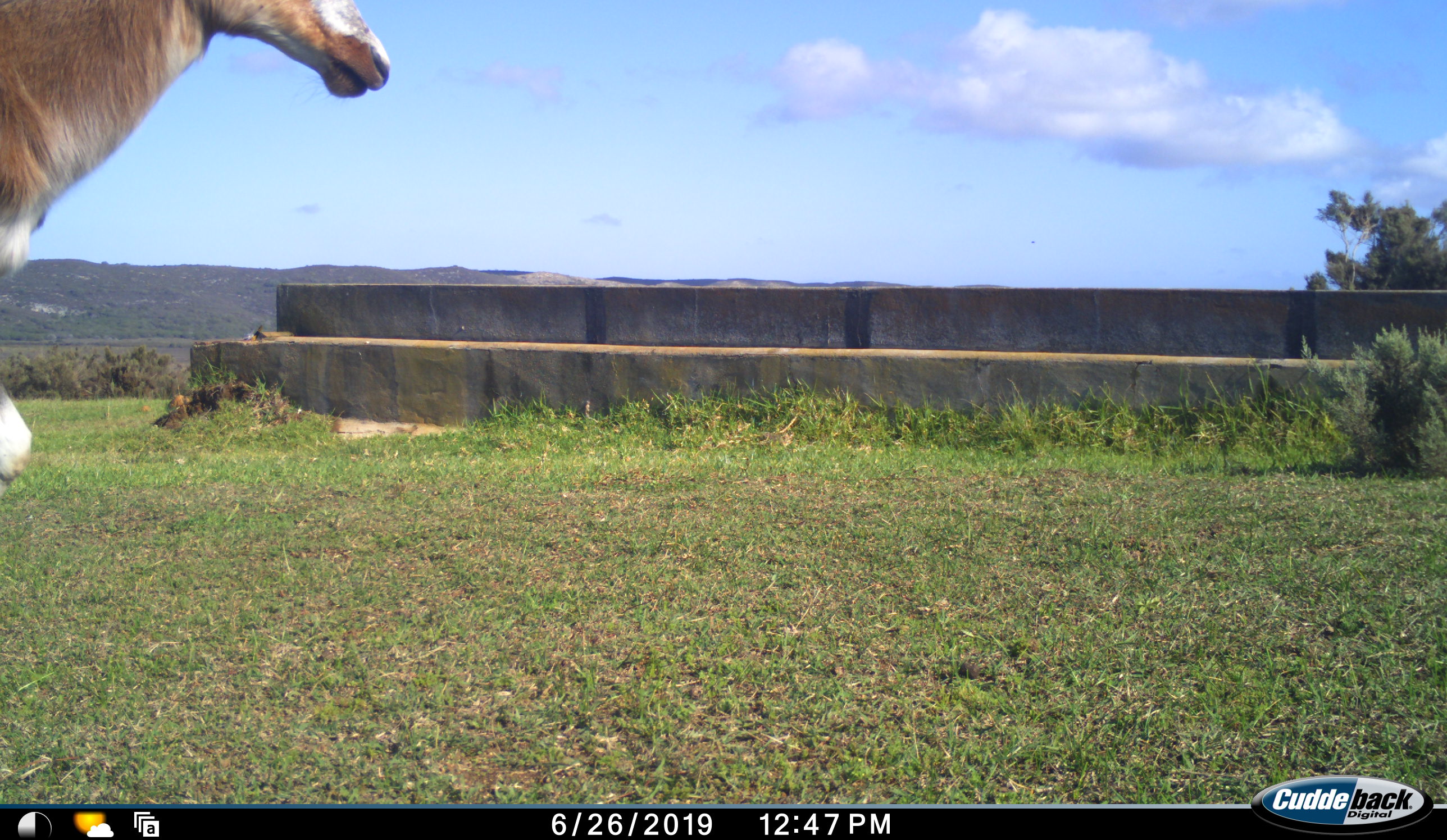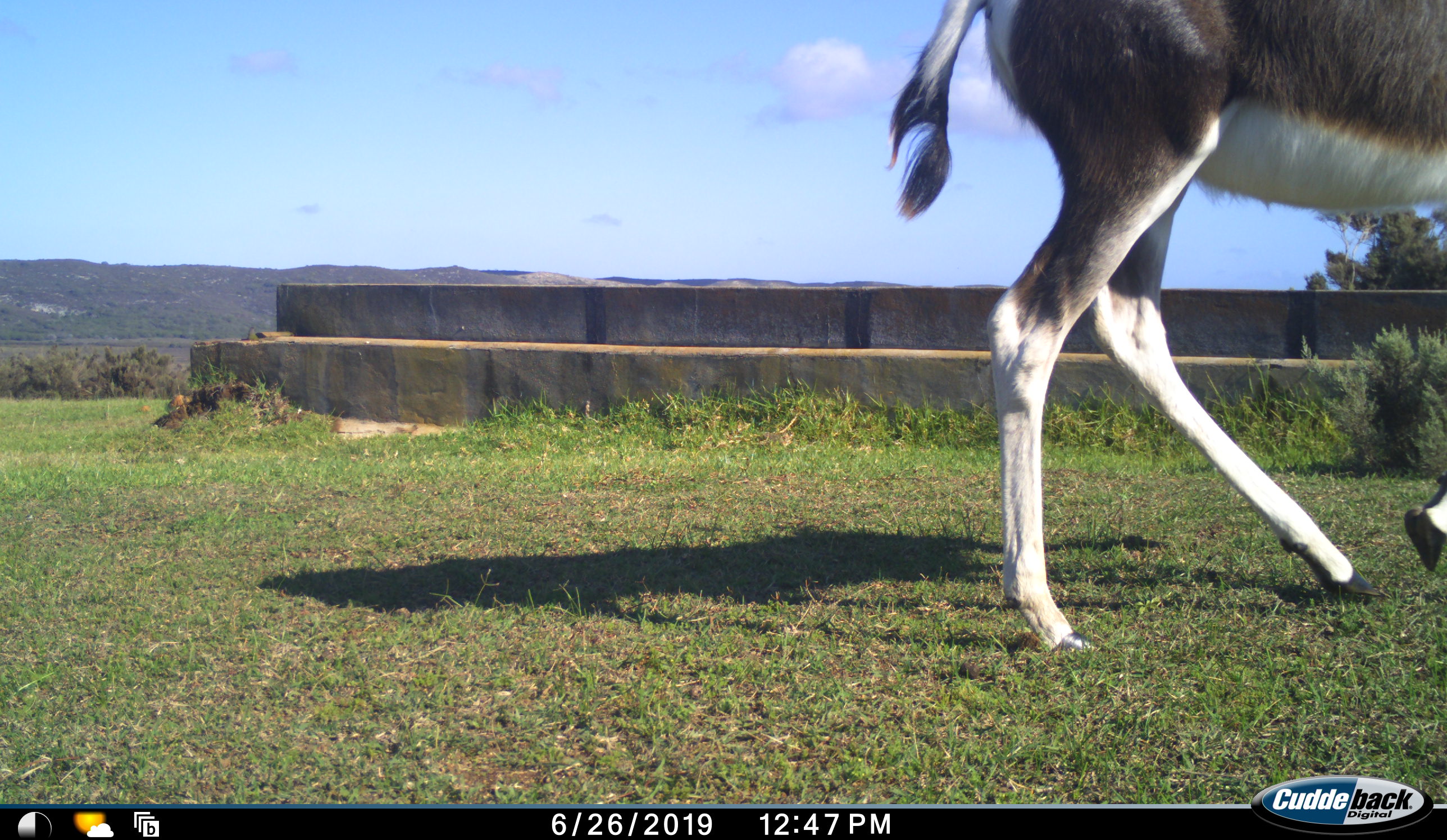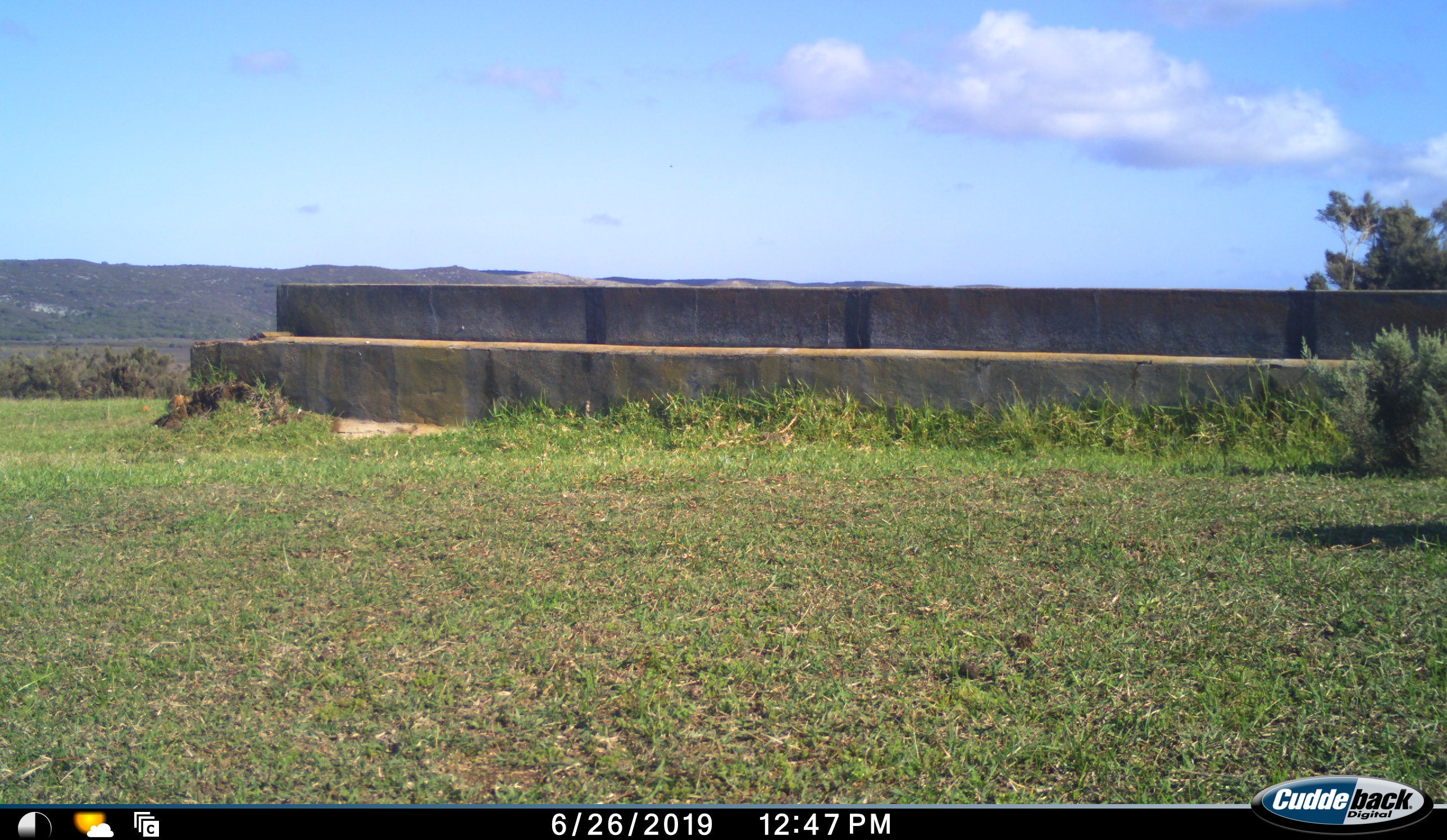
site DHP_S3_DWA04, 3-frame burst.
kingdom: Animalia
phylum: Chordata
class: Mammalia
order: Artiodactyla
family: Bovidae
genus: Damaliscus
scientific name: Damaliscus pygargus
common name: bontebok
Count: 1.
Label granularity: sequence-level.